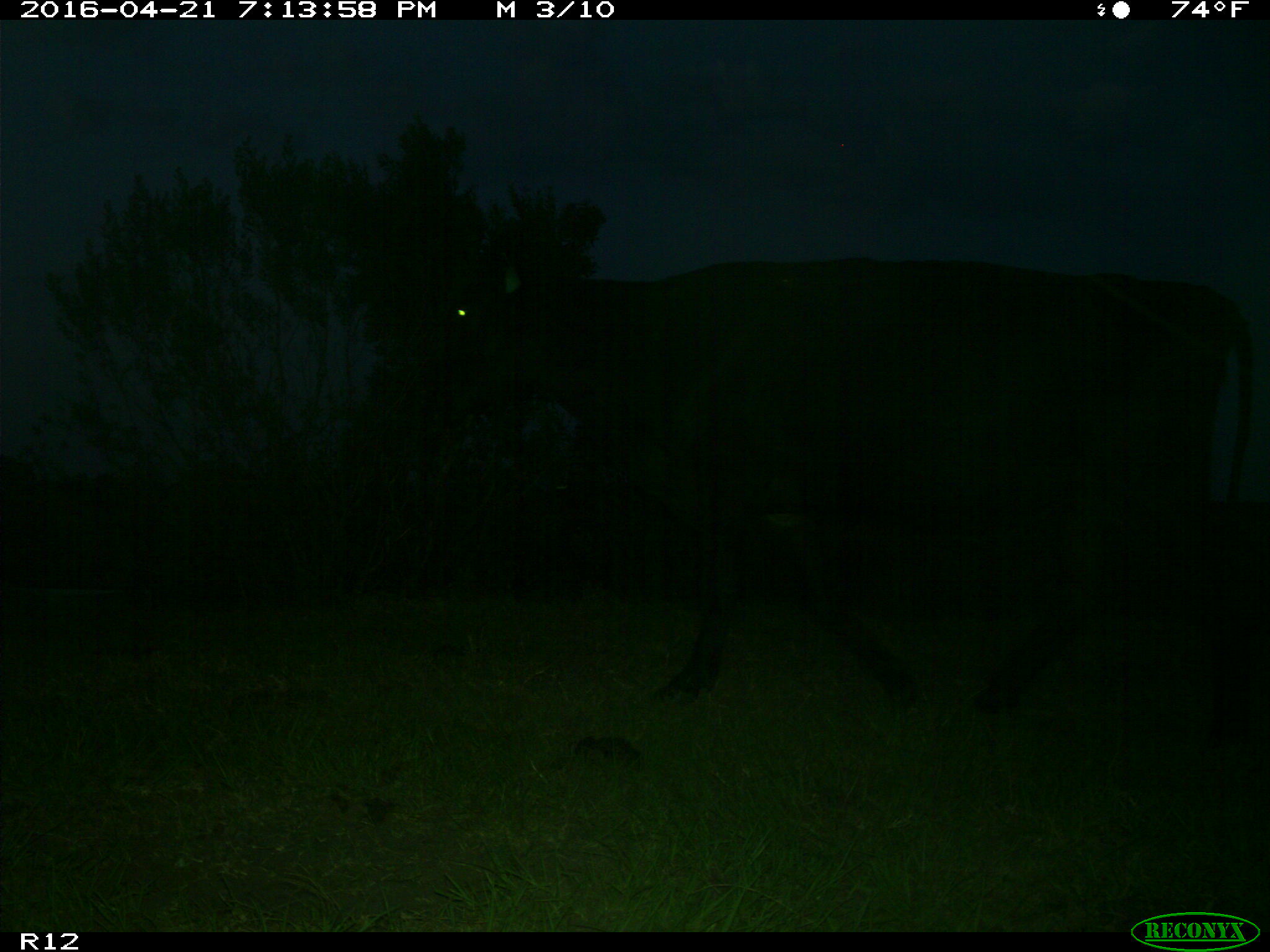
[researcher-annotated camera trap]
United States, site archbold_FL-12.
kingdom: Animalia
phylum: Chordata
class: Mammalia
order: Artiodactyla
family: Bovidae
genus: Bos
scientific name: Bos taurus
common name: domestic cow